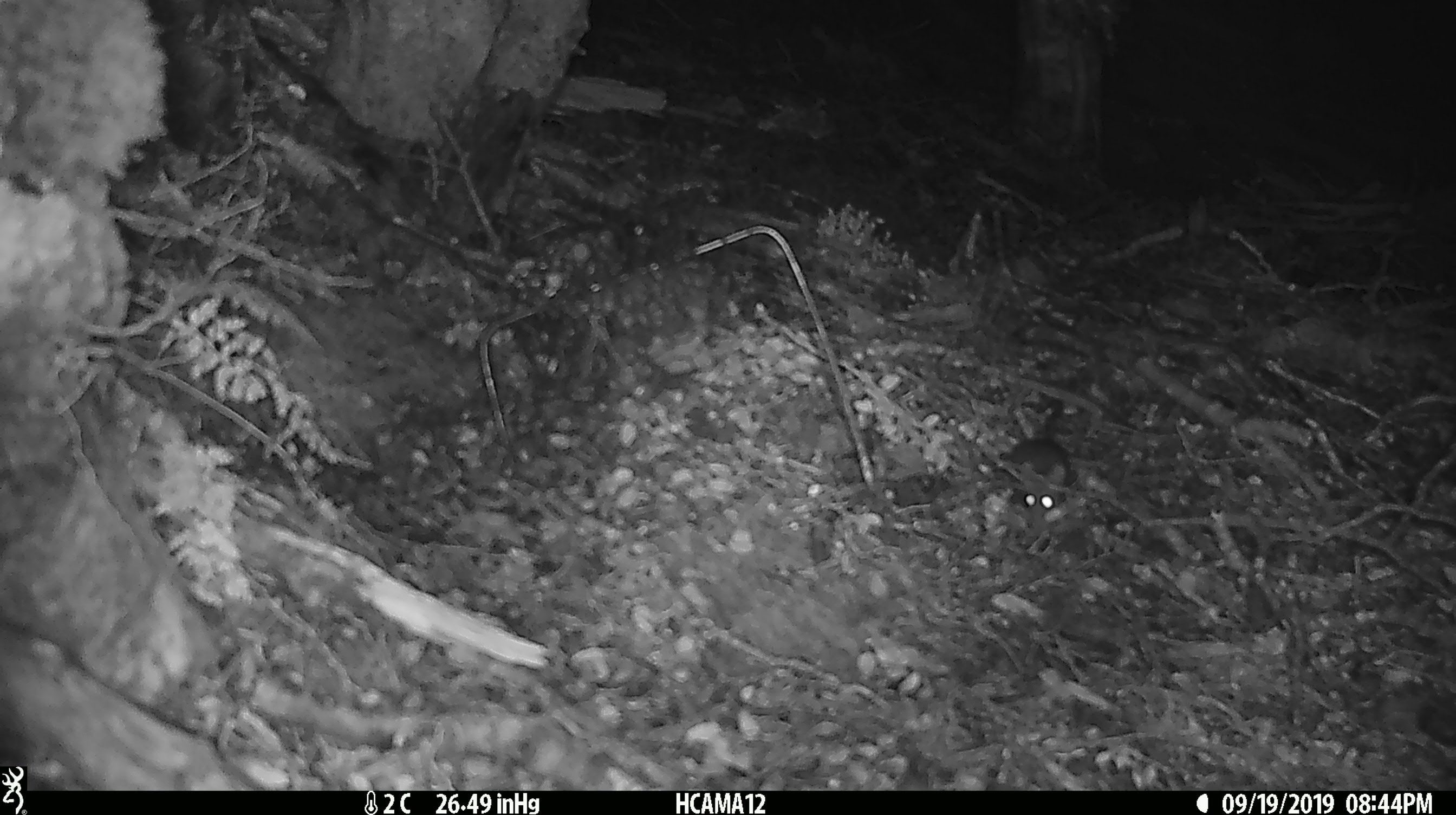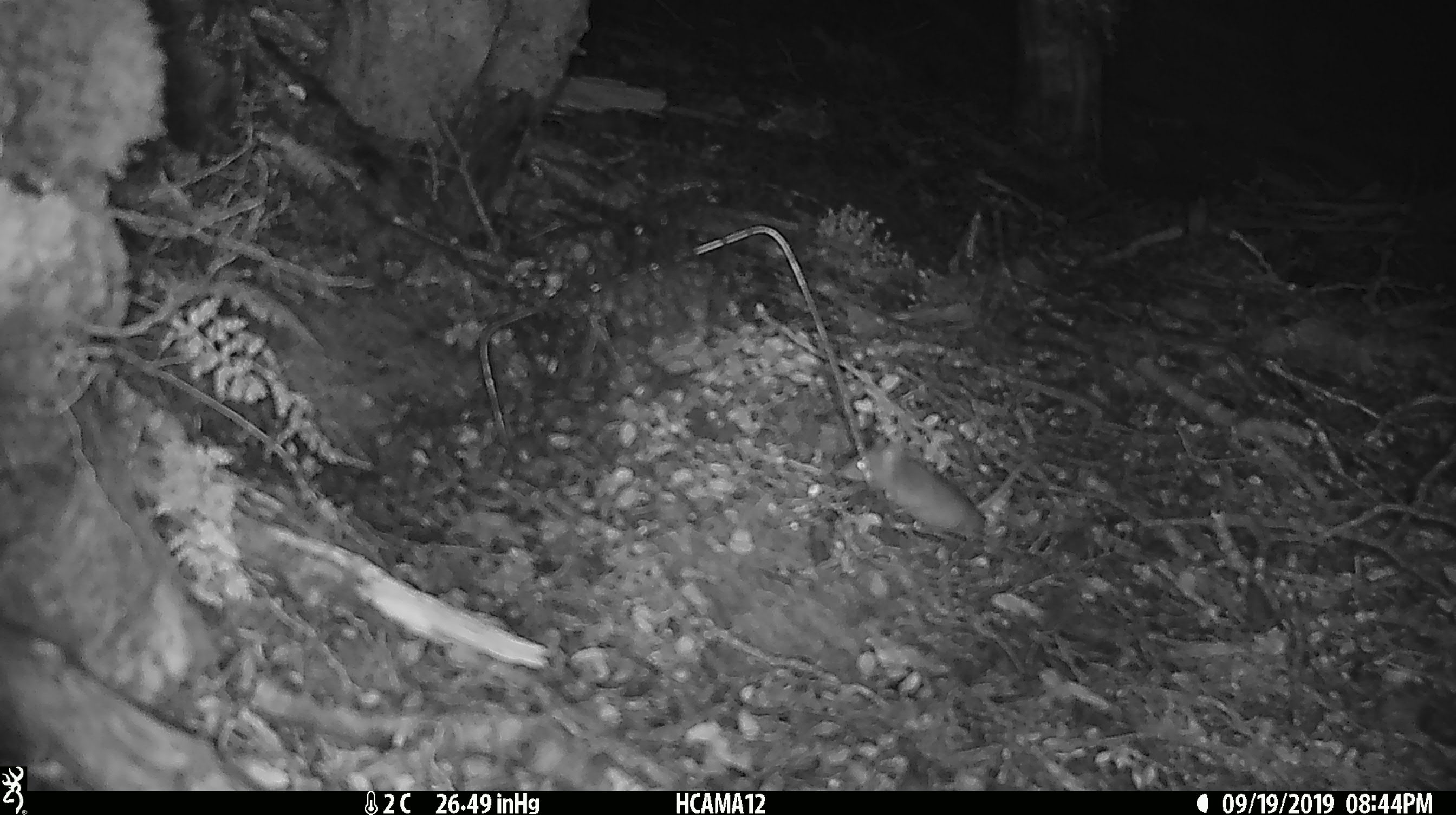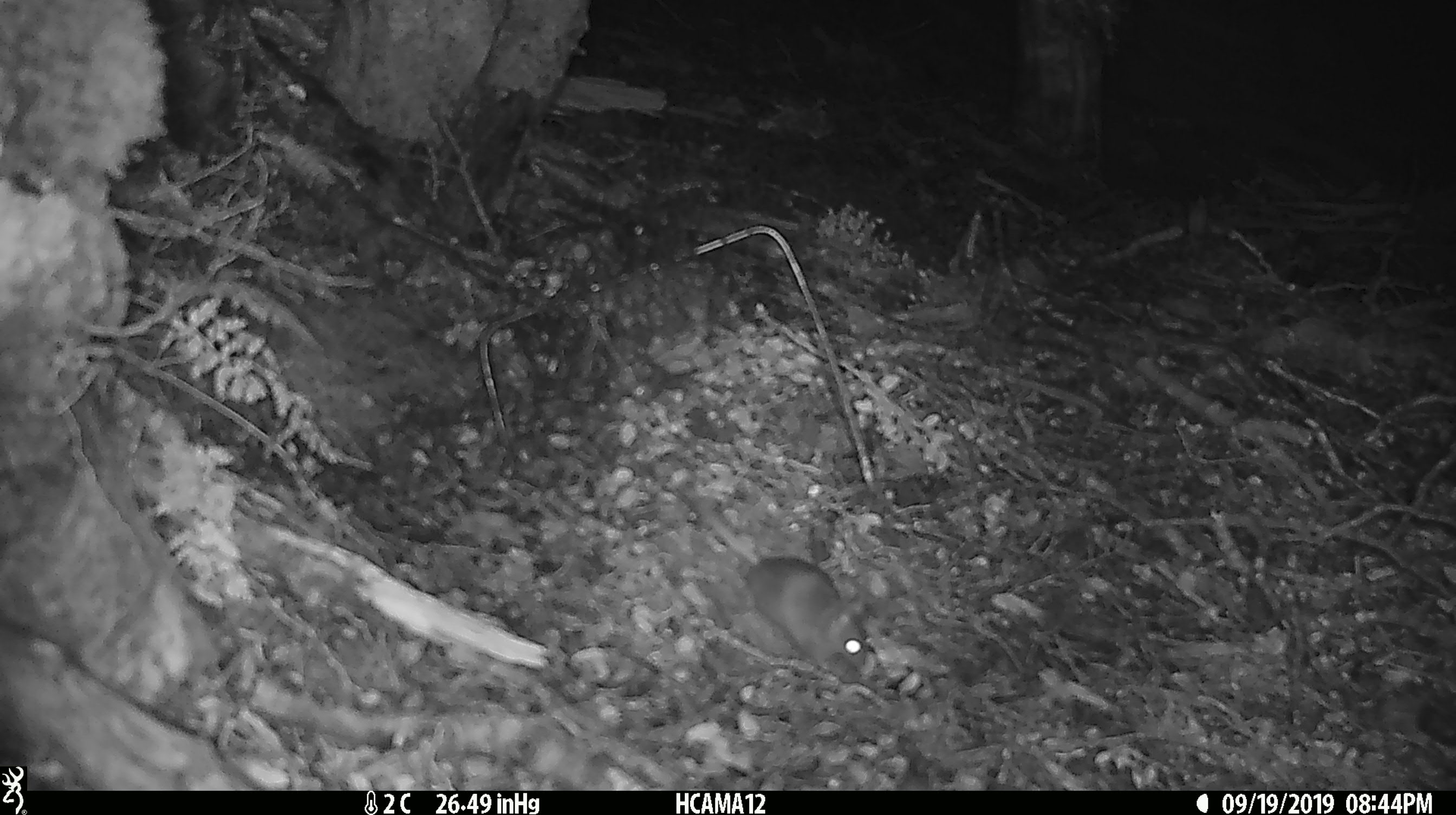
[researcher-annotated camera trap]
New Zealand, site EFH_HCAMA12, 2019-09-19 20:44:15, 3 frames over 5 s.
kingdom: Animalia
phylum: Chordata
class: Mammalia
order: Rodentia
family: Muridae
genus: Mus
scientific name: Mus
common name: mouse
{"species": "mouse (Mus)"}